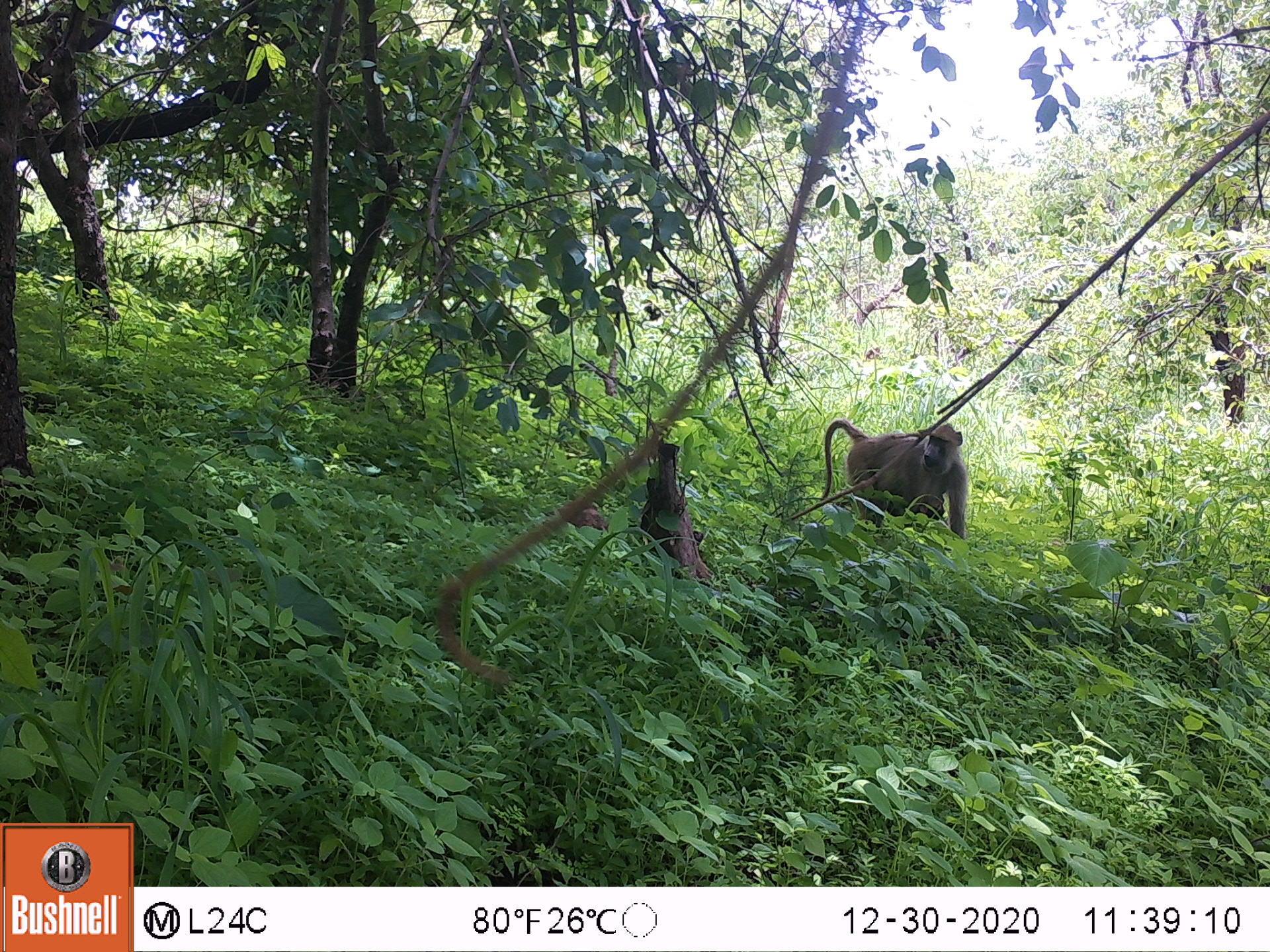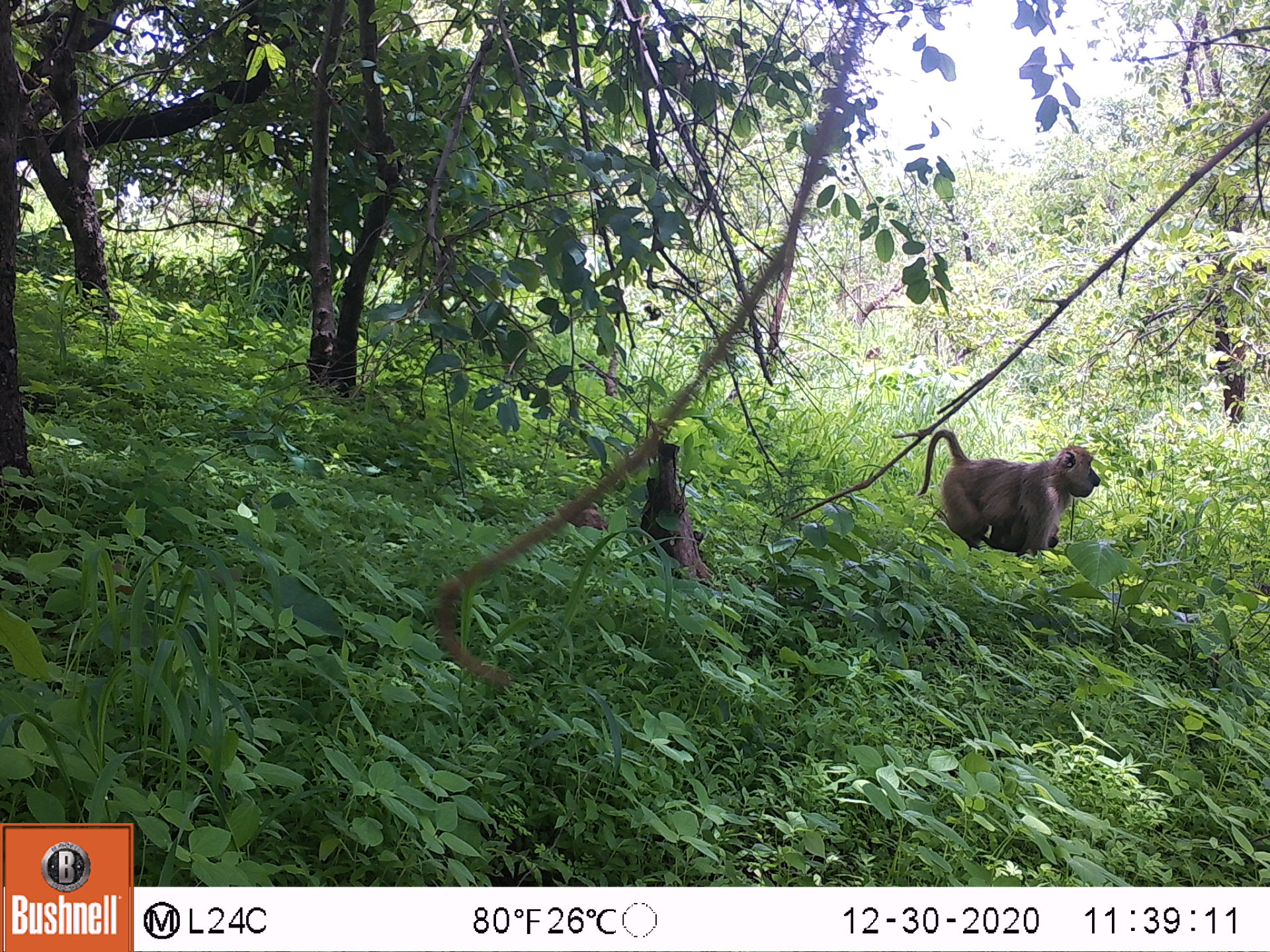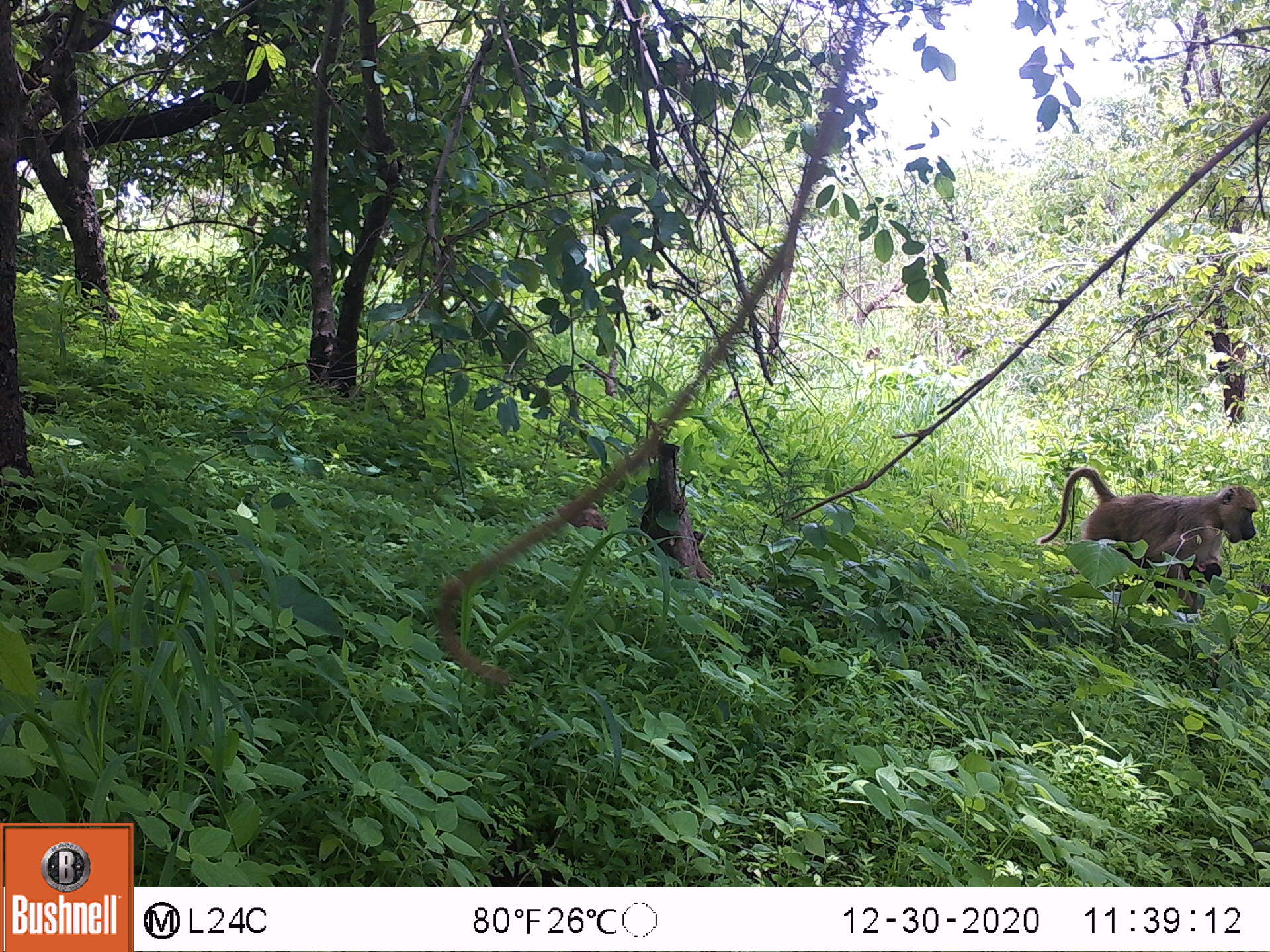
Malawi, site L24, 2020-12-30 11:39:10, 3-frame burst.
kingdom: Animalia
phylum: Chordata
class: Mammalia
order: Primates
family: Cercopithecidae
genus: Papio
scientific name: Papio cynocephalus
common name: yellow baboon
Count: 1.